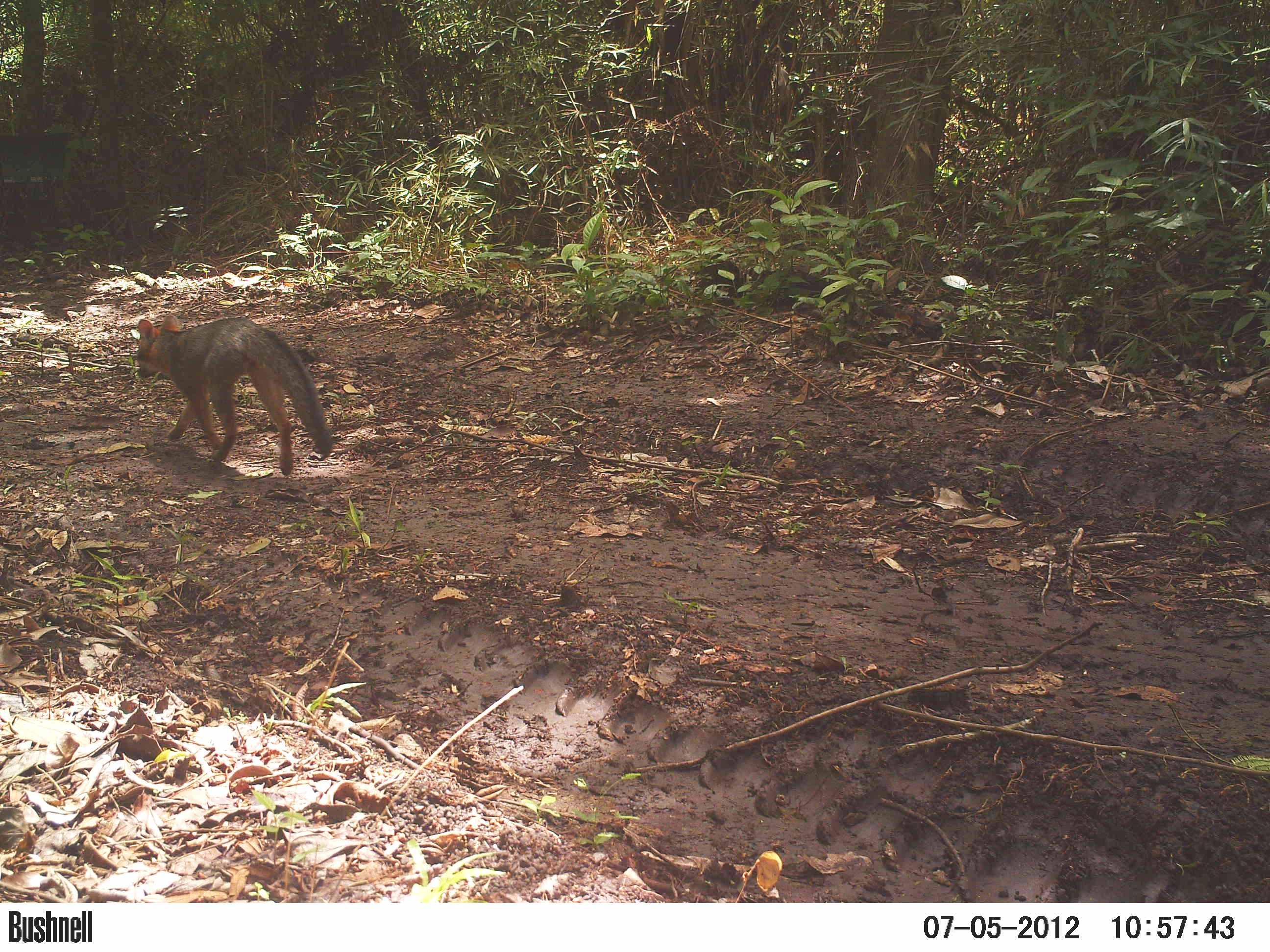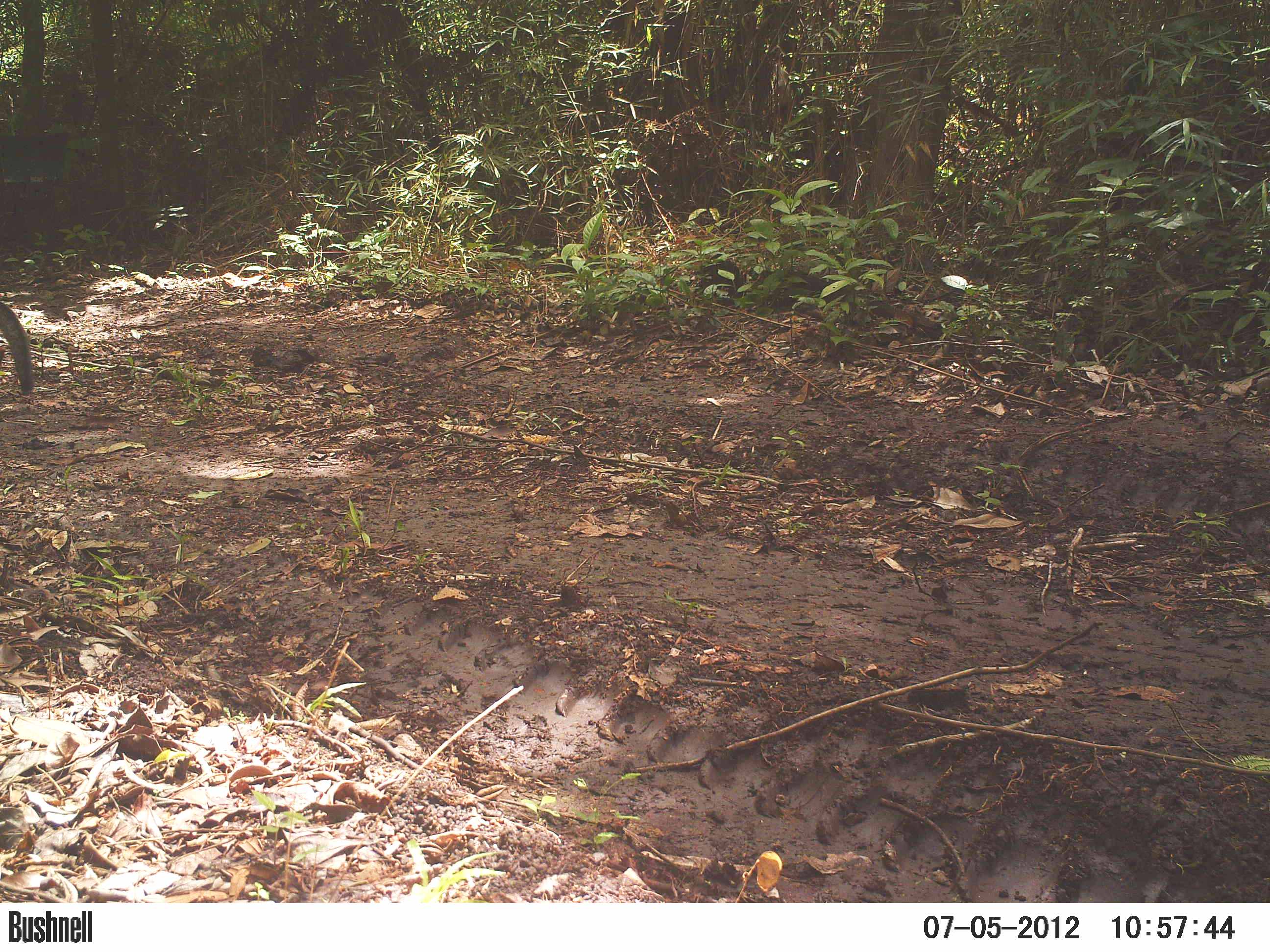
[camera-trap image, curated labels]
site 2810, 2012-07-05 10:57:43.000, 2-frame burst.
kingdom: Animalia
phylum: Chordata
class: Mammalia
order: Carnivora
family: Canidae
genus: Urocyon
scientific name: Urocyon cinereoargenteus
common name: gray fox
Urocyon cinereoargenteus (gray fox), count 1, age adult.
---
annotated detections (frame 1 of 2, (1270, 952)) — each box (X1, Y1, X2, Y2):
urocyon cinereoargenteus: (134, 313, 335, 475)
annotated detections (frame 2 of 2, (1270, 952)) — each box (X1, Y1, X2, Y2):
urocyon cinereoargenteus: (0, 301, 36, 396)